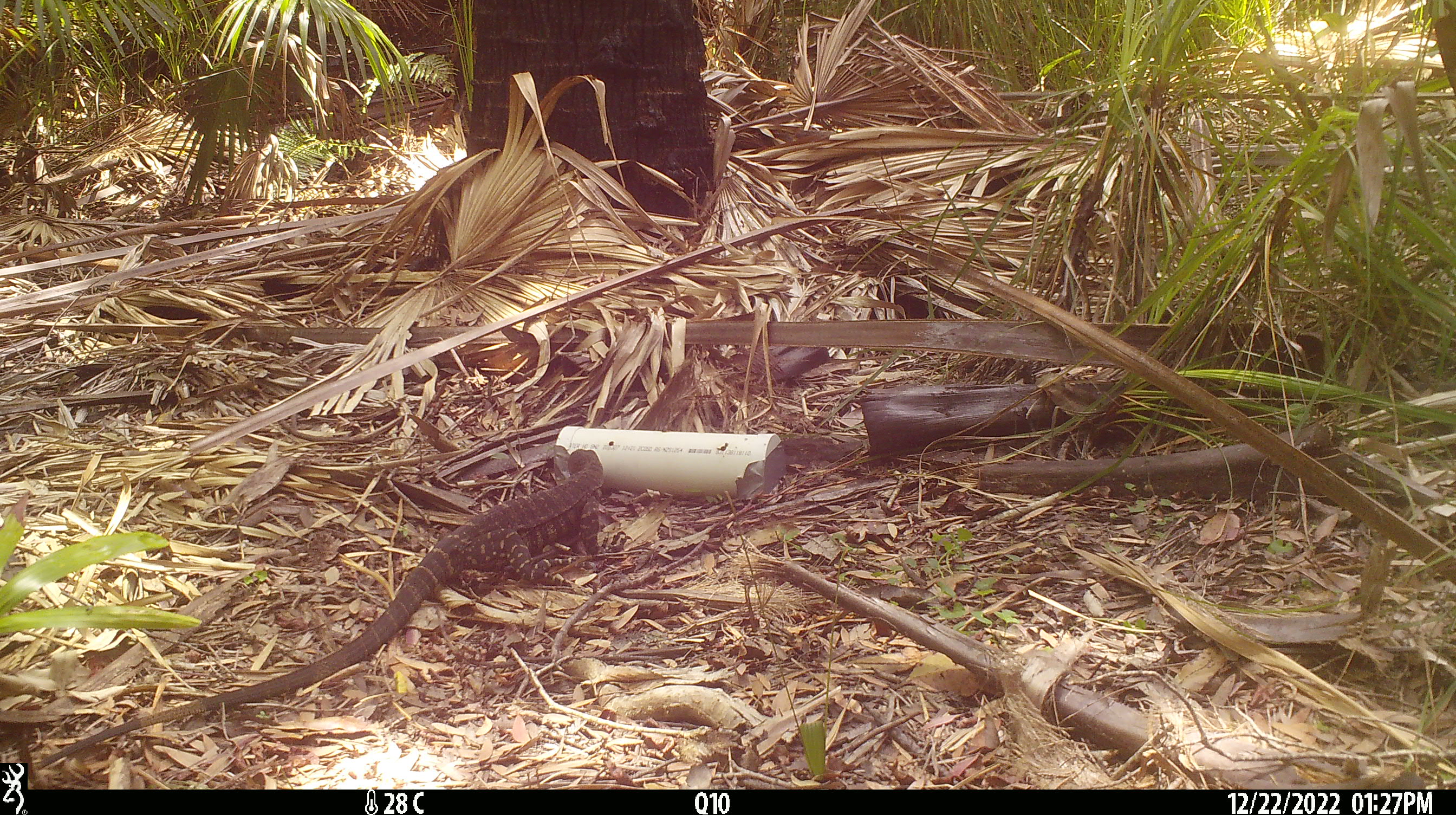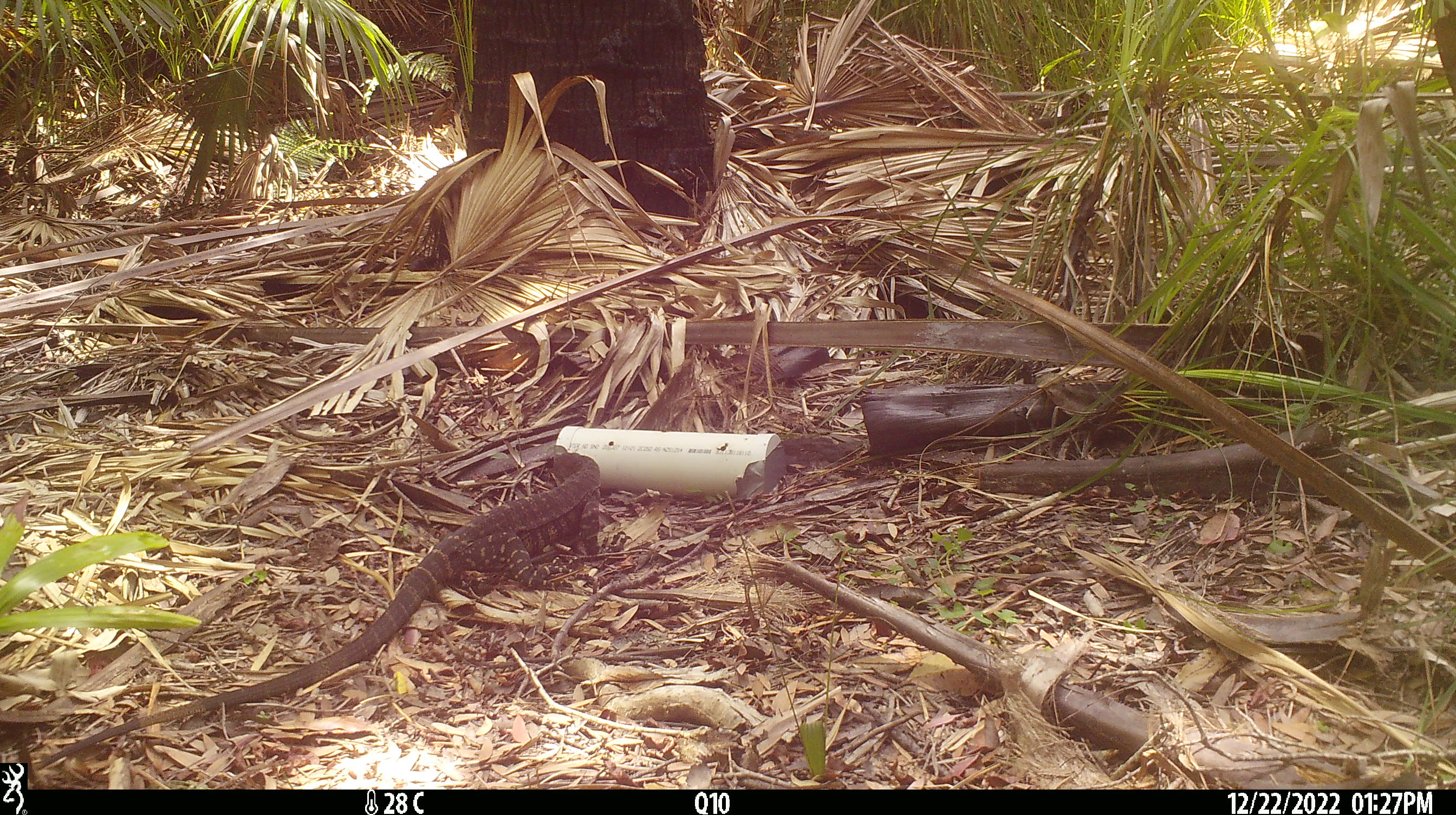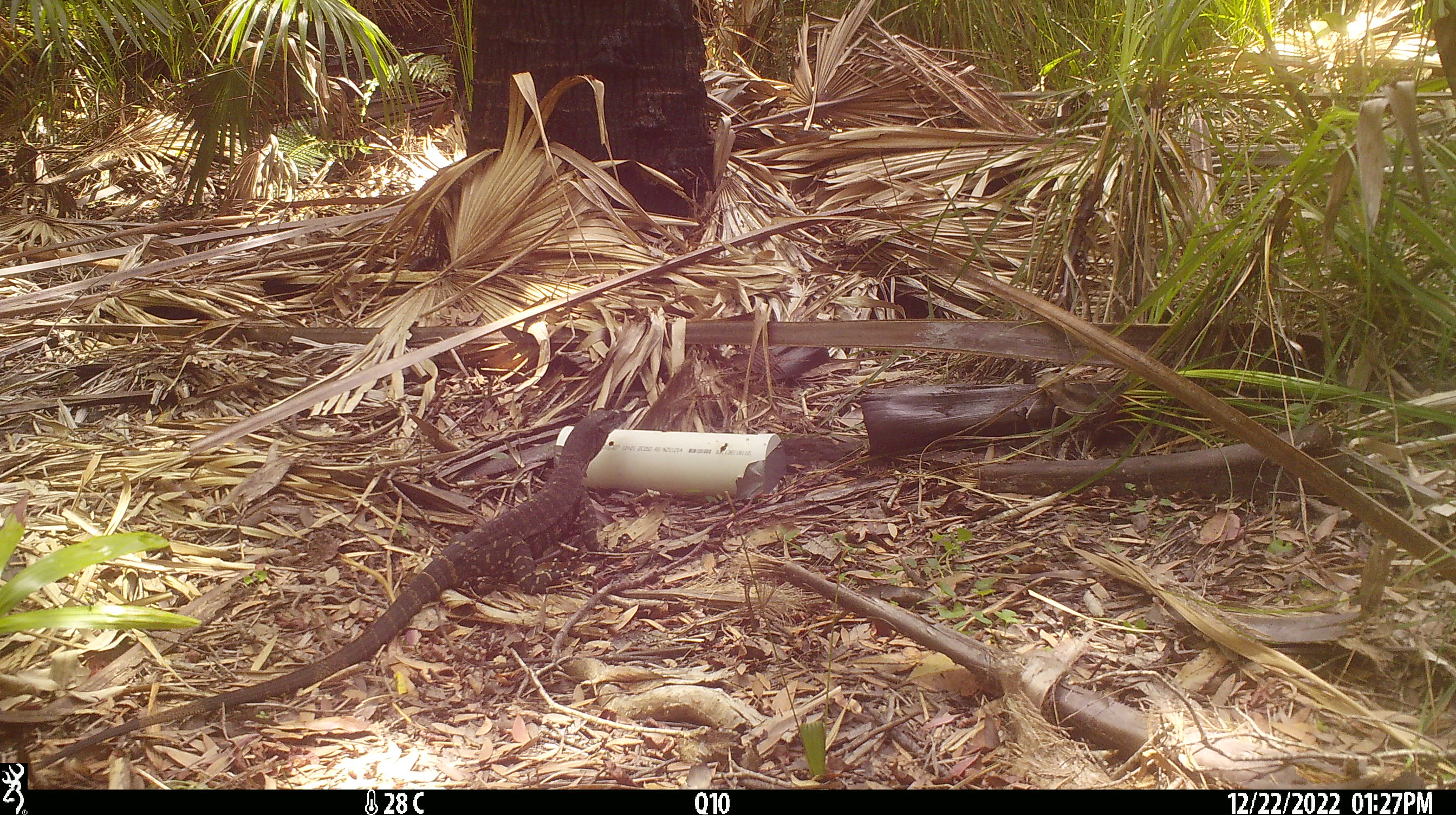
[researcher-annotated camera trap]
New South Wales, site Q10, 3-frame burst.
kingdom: Animalia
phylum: Chordata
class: Reptilia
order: Squamata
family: Varanidae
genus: Varanus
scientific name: Varanus varius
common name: lace monitor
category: goanna